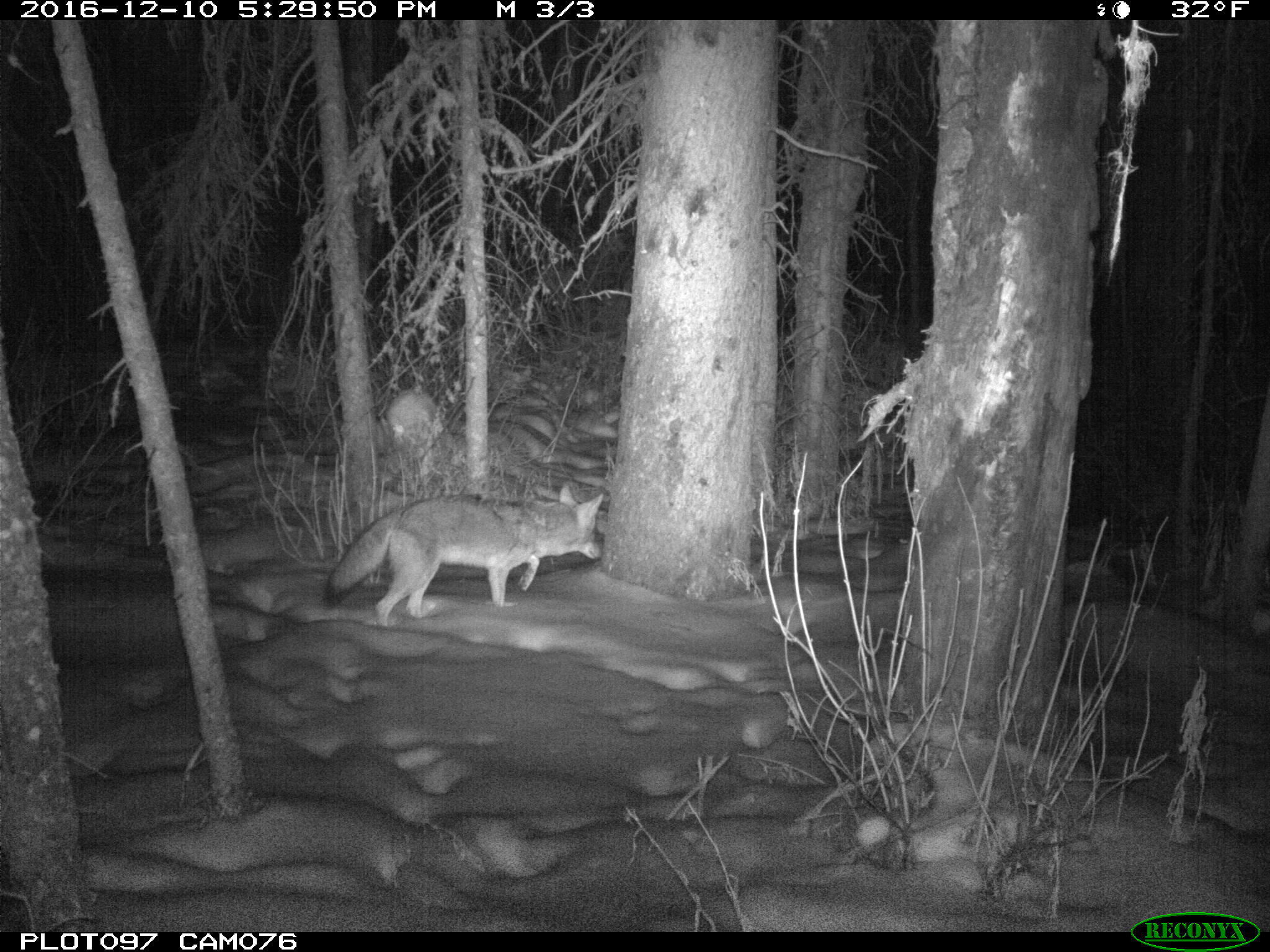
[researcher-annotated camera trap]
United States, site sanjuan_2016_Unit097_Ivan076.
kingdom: Animalia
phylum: Chordata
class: Mammalia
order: Carnivora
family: Canidae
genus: Canis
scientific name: Canis latrans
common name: coyote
Canis latrans (coyote).